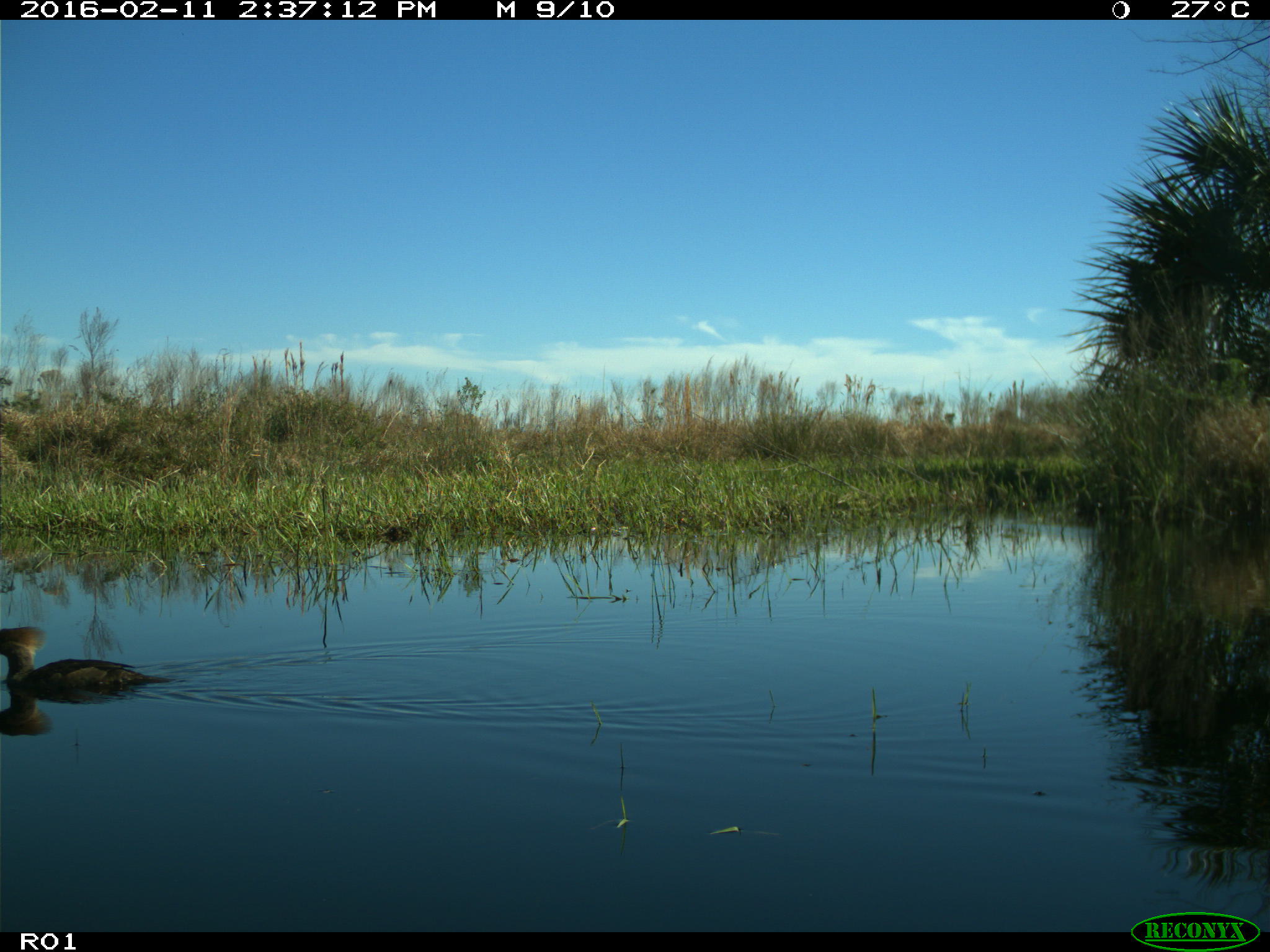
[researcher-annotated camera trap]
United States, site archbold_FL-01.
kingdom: Animalia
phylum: Chordata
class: Aves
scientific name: Aves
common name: birds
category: unidentified bird